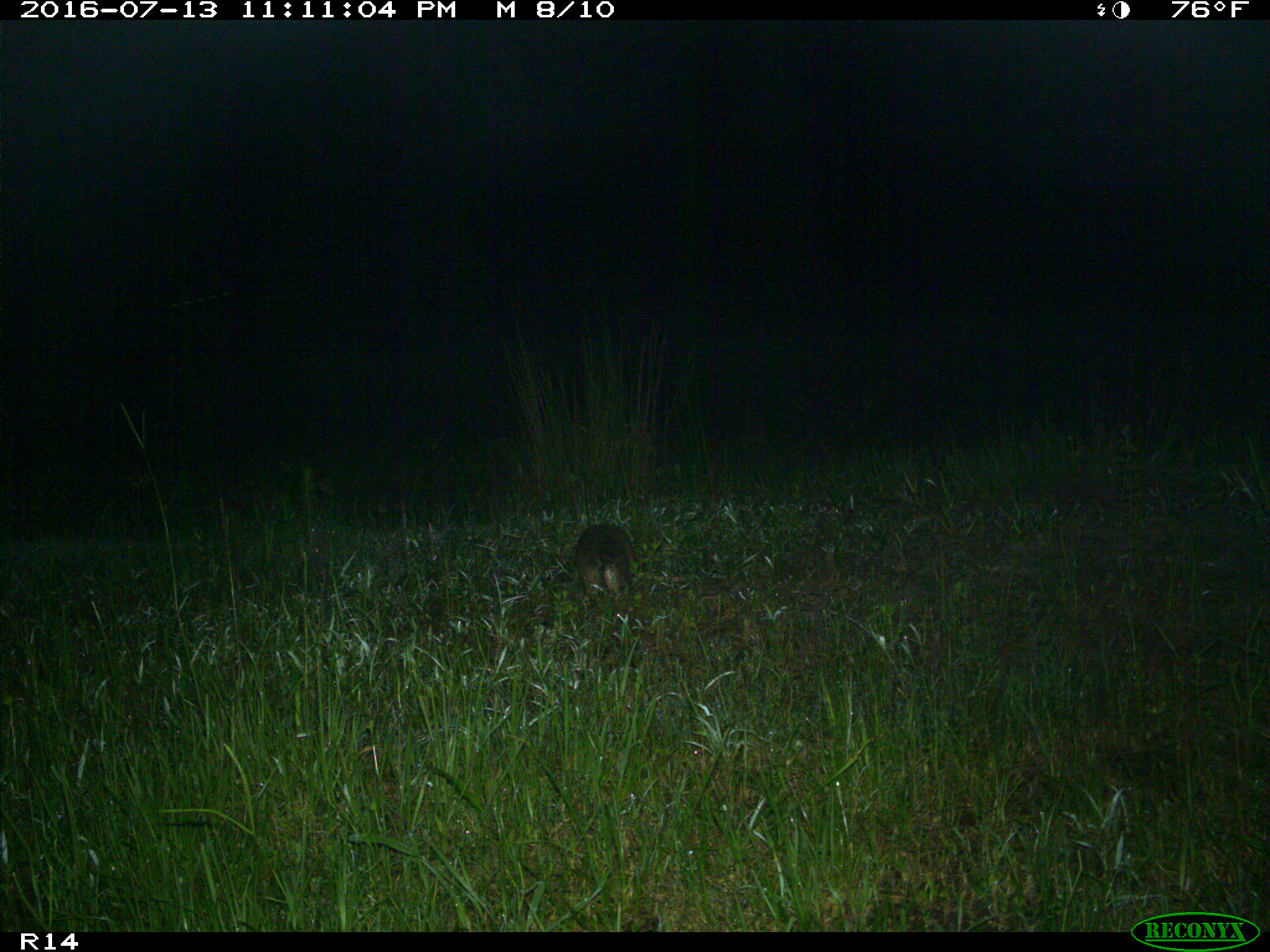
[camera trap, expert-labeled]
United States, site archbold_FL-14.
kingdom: Animalia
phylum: Chordata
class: Mammalia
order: Cingulata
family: Dasypodidae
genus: Dasypus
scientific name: Dasypus novemcinctus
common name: nine-banded armadillo